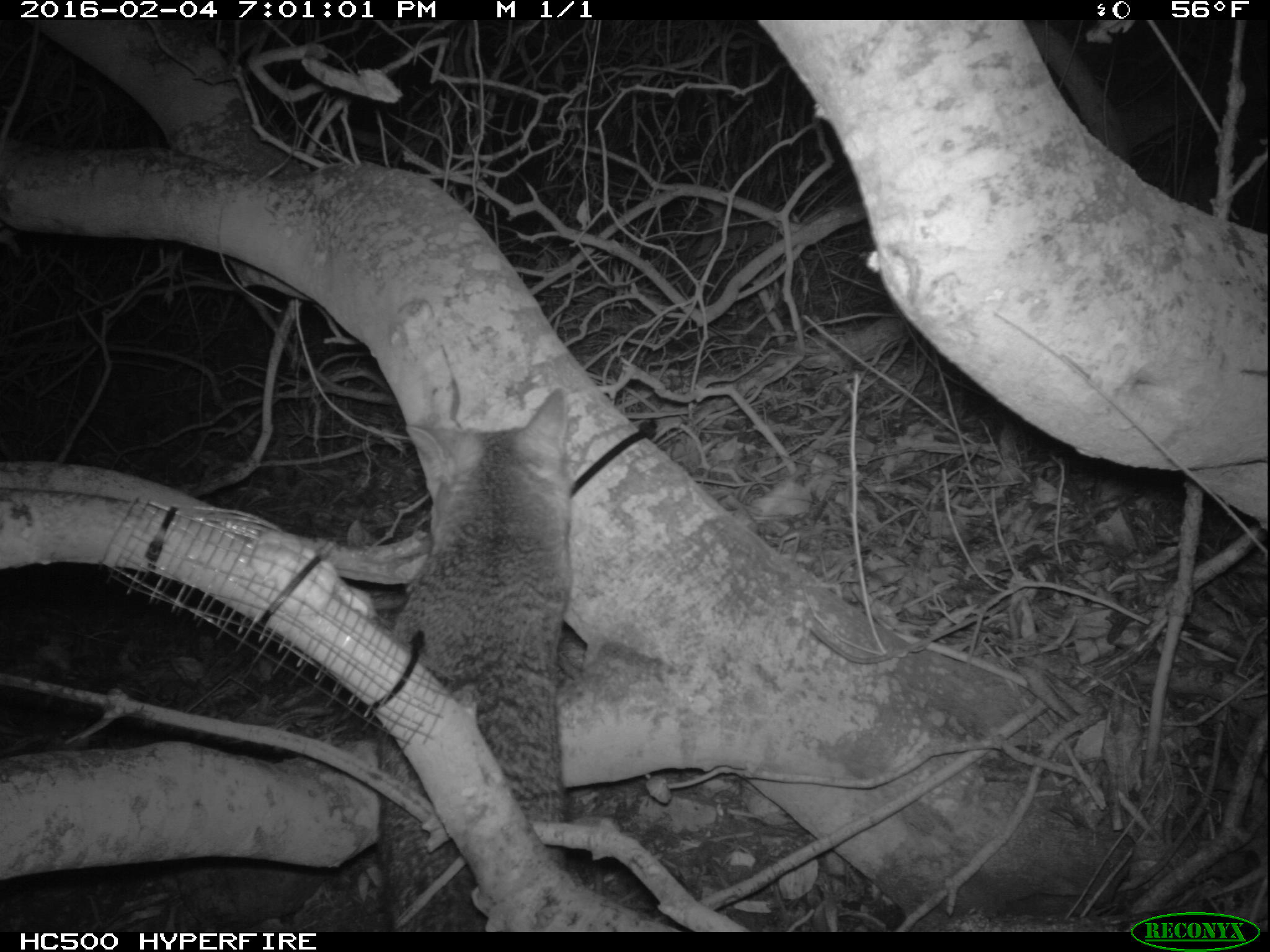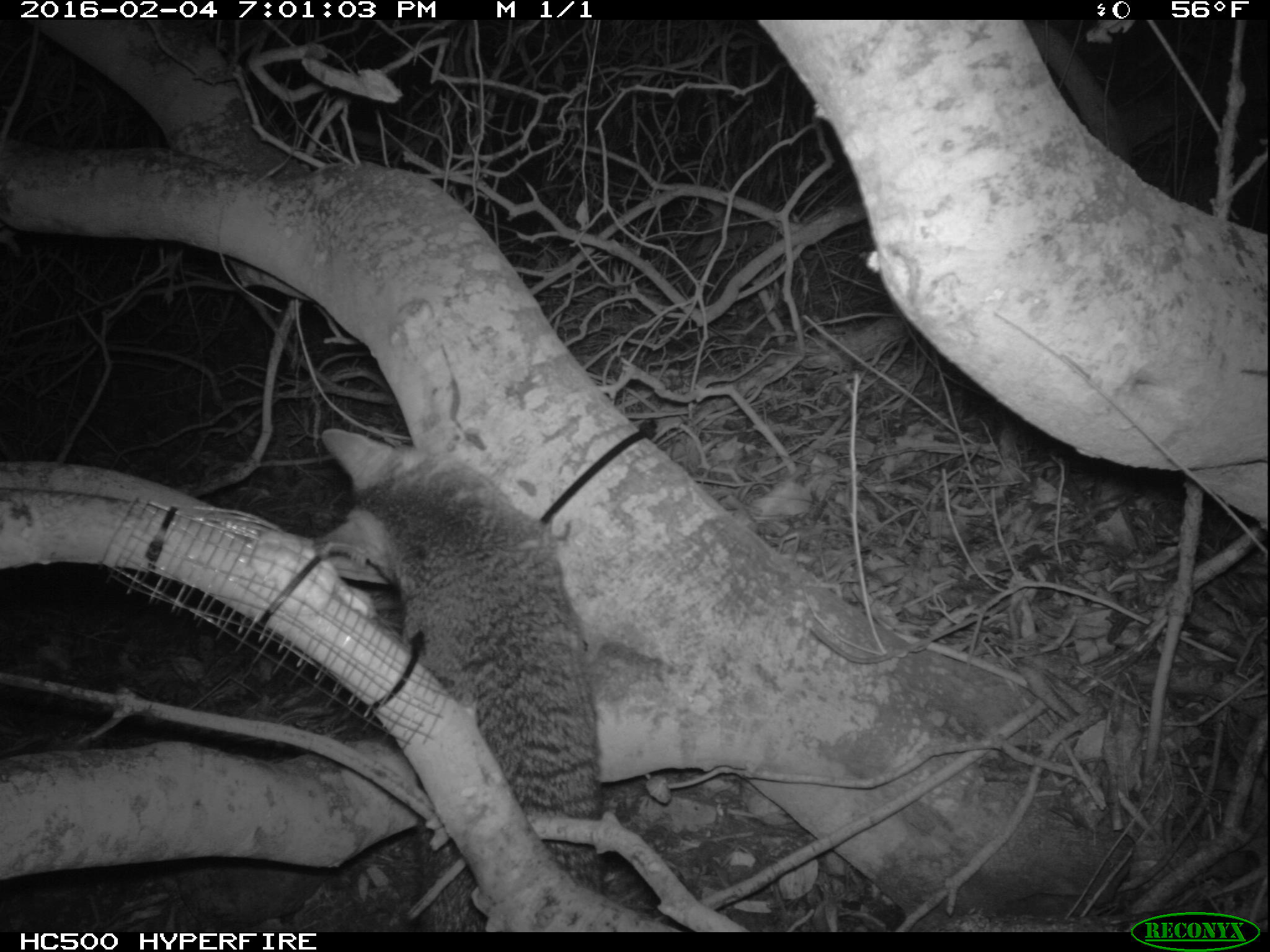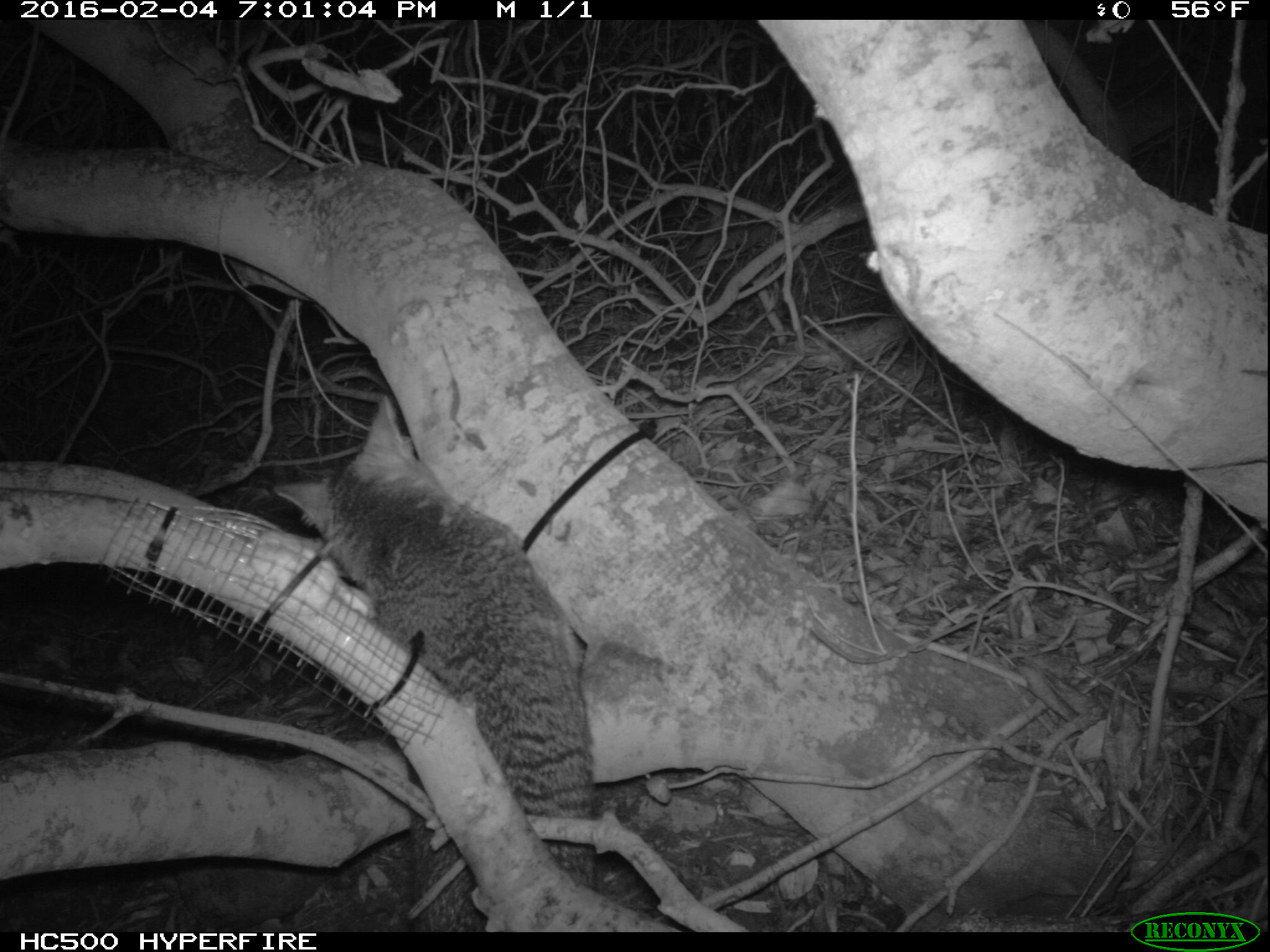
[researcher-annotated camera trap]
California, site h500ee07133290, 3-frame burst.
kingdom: Animalia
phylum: Chordata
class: Mammalia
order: Carnivora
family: Canidae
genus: Urocyon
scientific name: Urocyon littoralis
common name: island fox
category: fox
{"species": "fox (island fox) (Urocyon littoralis)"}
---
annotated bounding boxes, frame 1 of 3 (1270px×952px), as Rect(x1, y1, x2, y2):
fox: Rect(377, 387, 572, 932)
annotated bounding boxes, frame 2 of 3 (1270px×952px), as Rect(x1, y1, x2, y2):
fox: Rect(321, 428, 602, 932)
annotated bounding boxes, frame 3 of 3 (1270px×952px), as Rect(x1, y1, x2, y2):
fox: Rect(274, 394, 599, 933)